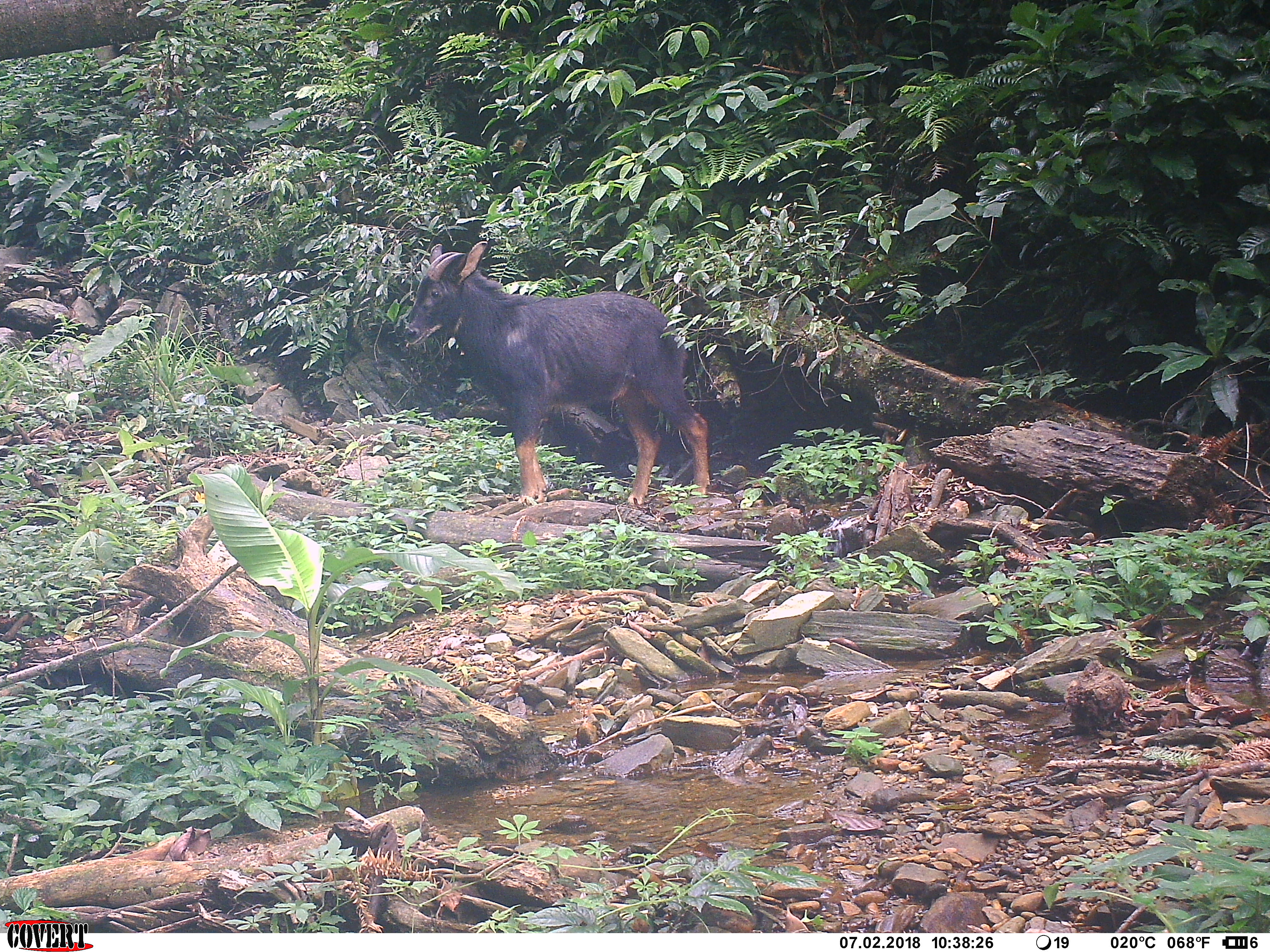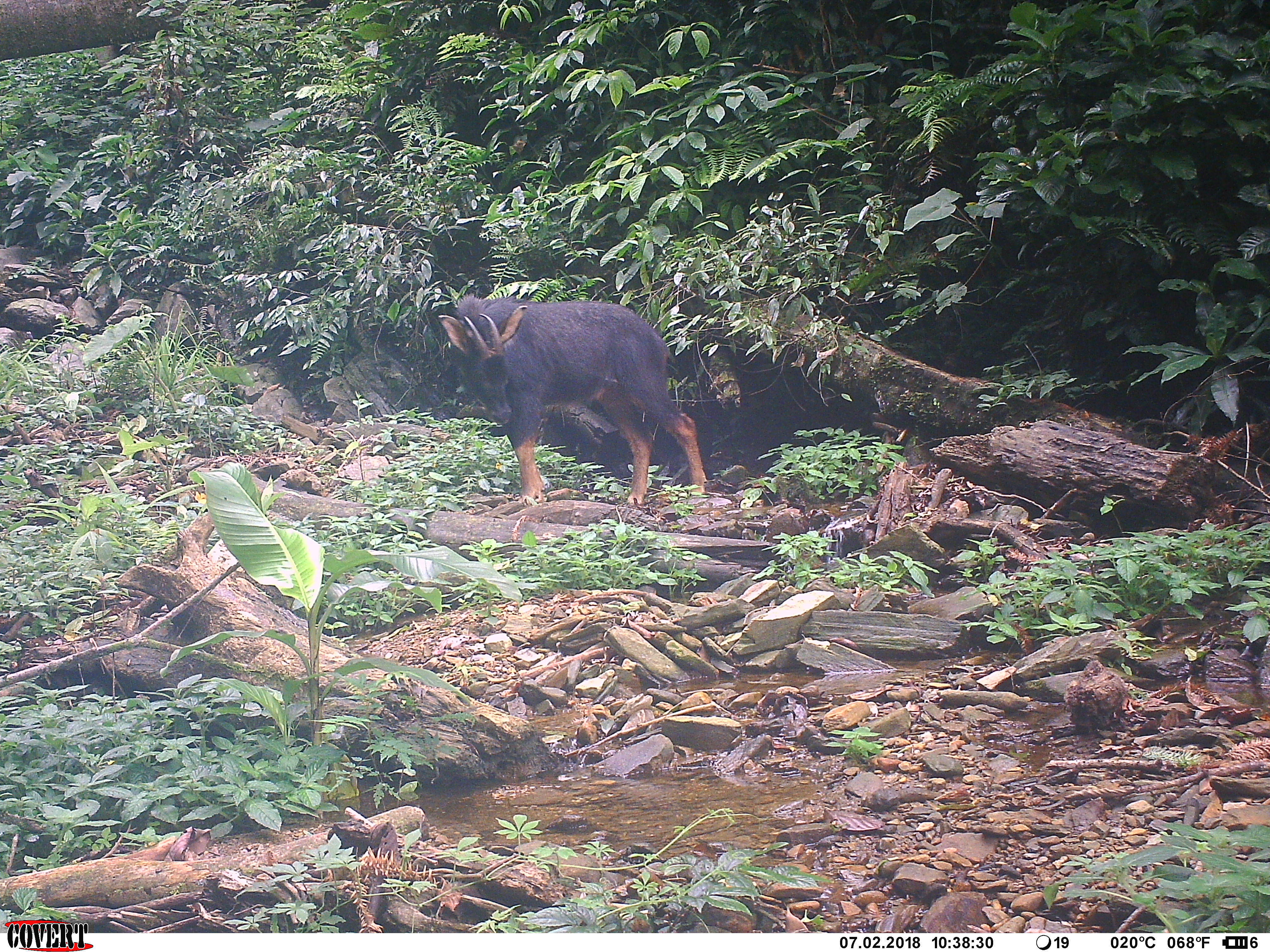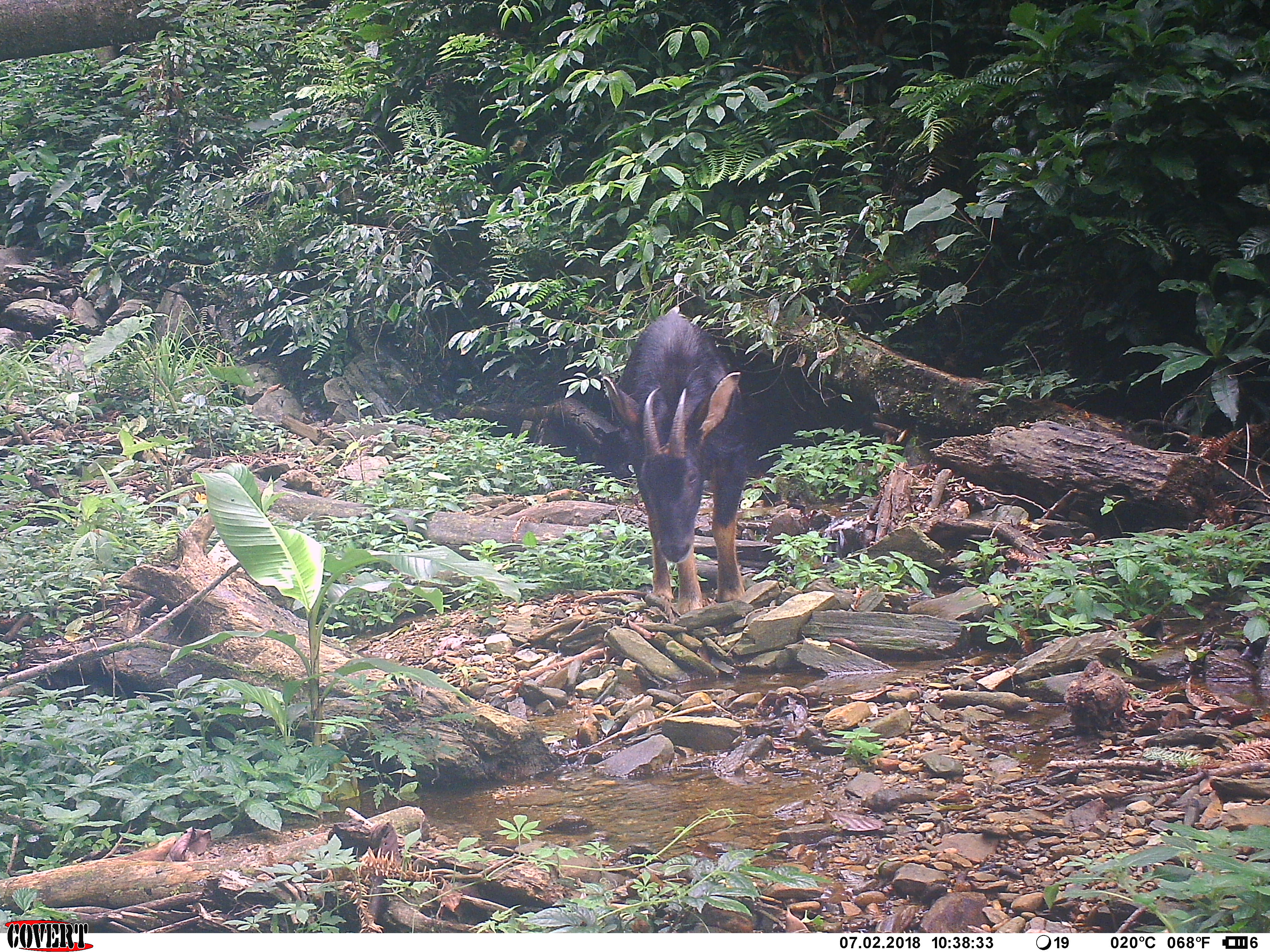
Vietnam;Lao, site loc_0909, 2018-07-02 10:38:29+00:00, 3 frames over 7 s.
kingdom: Animalia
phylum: Chordata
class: Mammalia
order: Artiodactyla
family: Bovidae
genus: Capricornis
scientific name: Capricornis sumatraensis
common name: chinese serow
Chinese serow (Capricornis sumatraensis). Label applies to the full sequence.